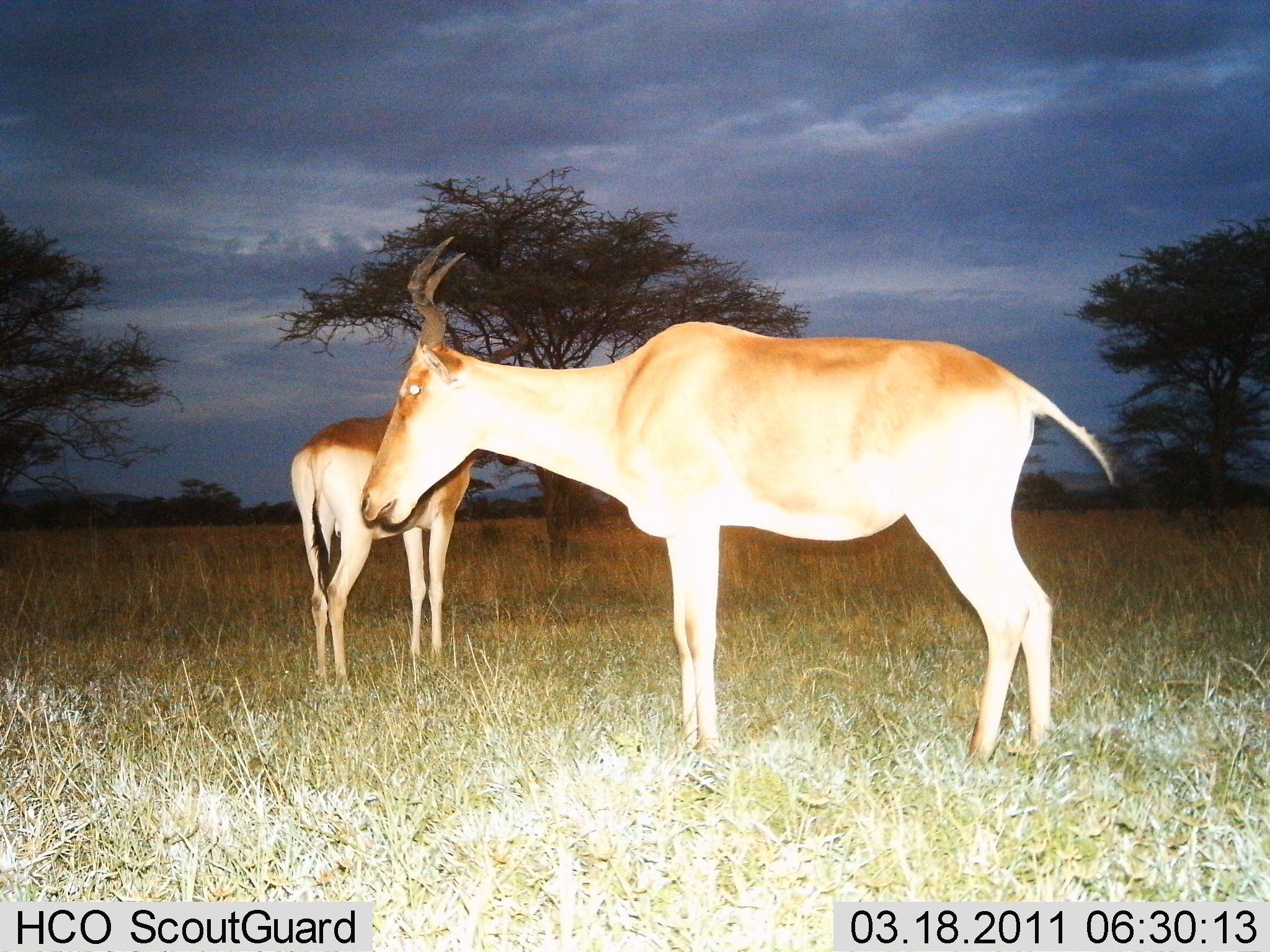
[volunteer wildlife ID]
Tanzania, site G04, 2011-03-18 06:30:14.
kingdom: Animalia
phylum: Chordata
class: Mammalia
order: Artiodactyla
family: Bovidae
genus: Alcelaphus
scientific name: Alcelaphus buselaphus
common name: hartebeest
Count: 2.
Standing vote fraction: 82%.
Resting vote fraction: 18%.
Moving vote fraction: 9%.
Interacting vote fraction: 0%.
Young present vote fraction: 0%.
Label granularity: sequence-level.